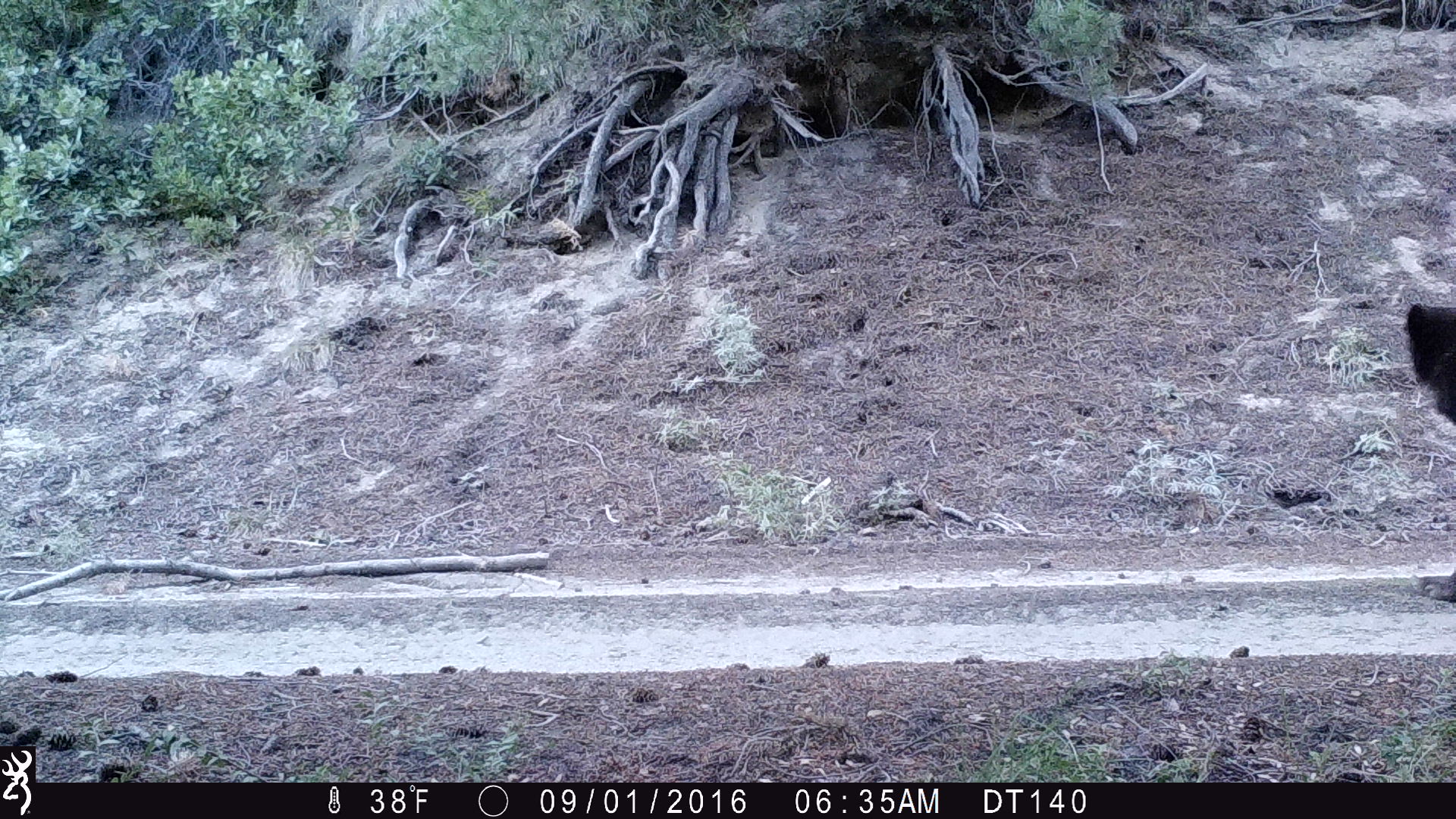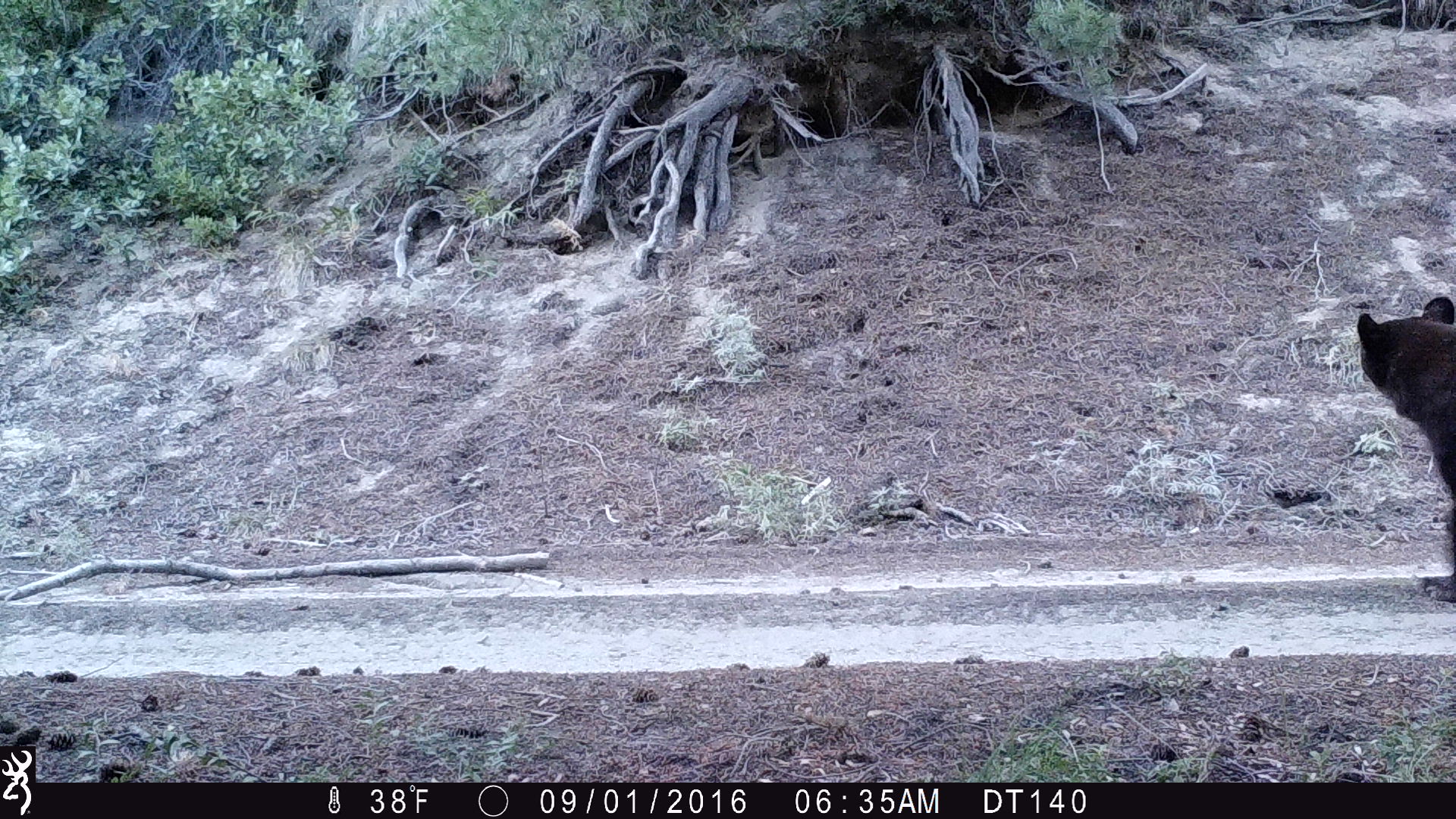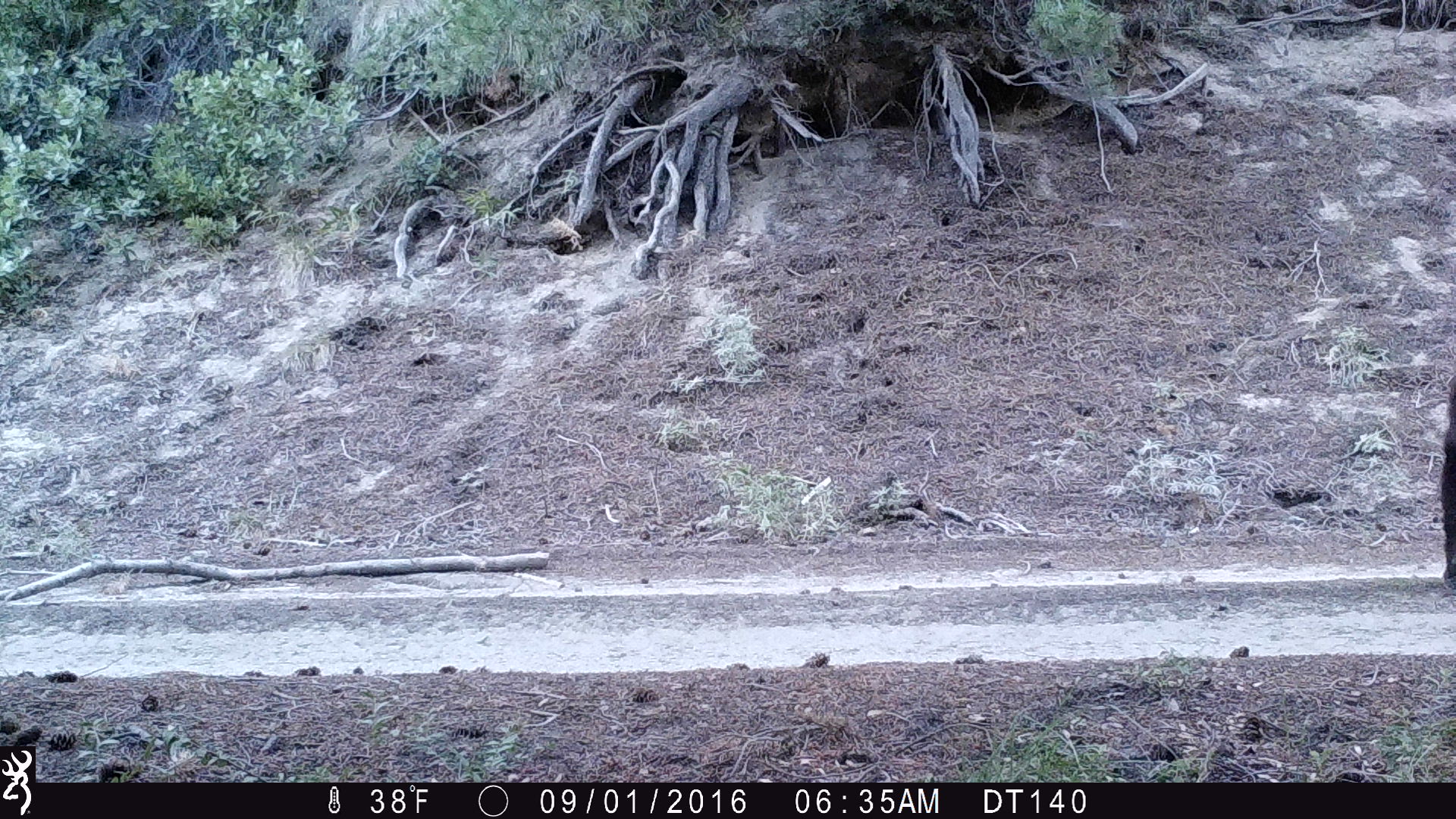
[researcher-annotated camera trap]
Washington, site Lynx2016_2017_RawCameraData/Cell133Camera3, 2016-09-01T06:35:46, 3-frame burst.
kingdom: Animalia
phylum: Chordata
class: Mammalia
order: Carnivora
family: Ursidae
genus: Ursus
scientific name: Ursus americanus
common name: american black bear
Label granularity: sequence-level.